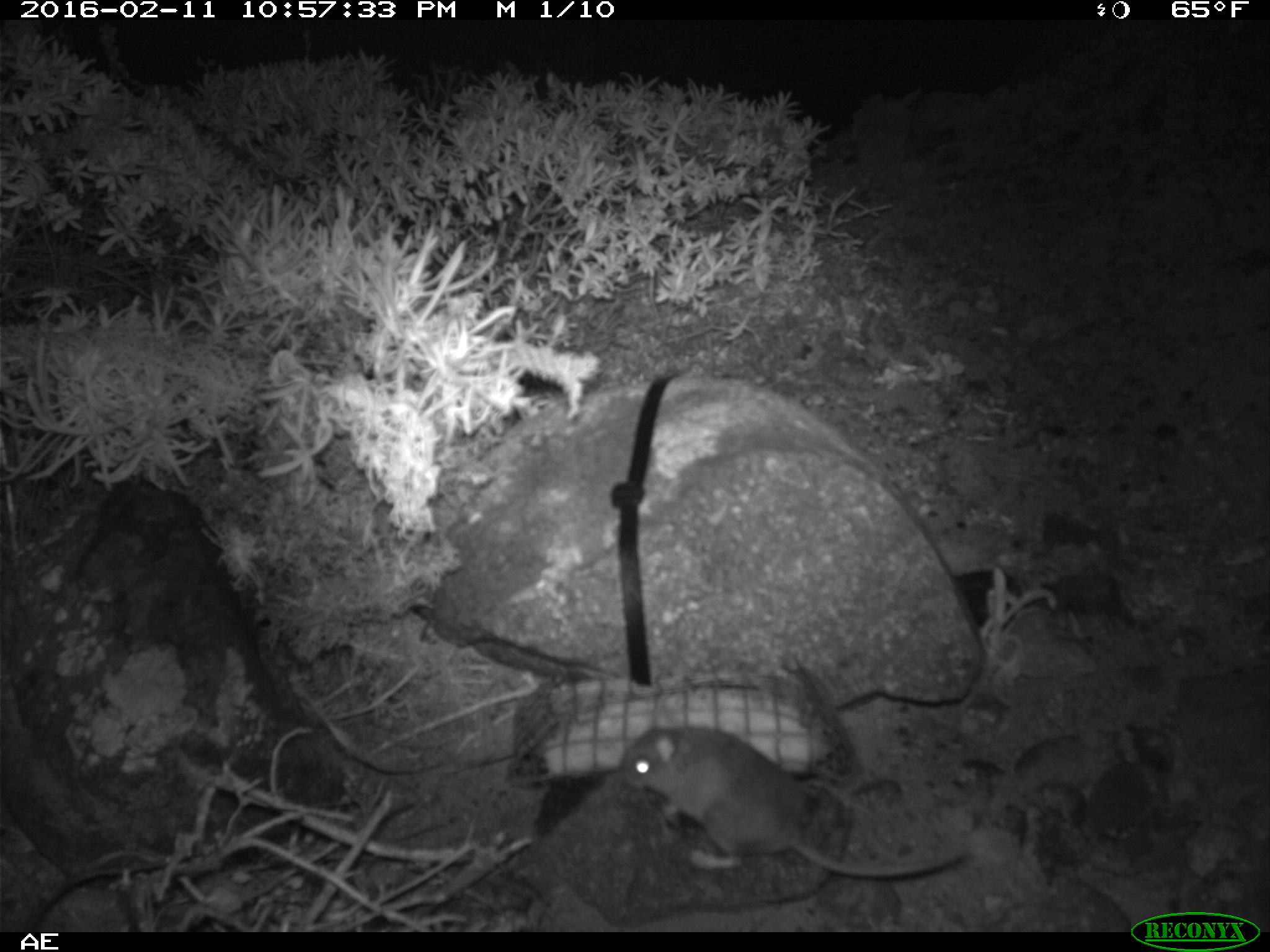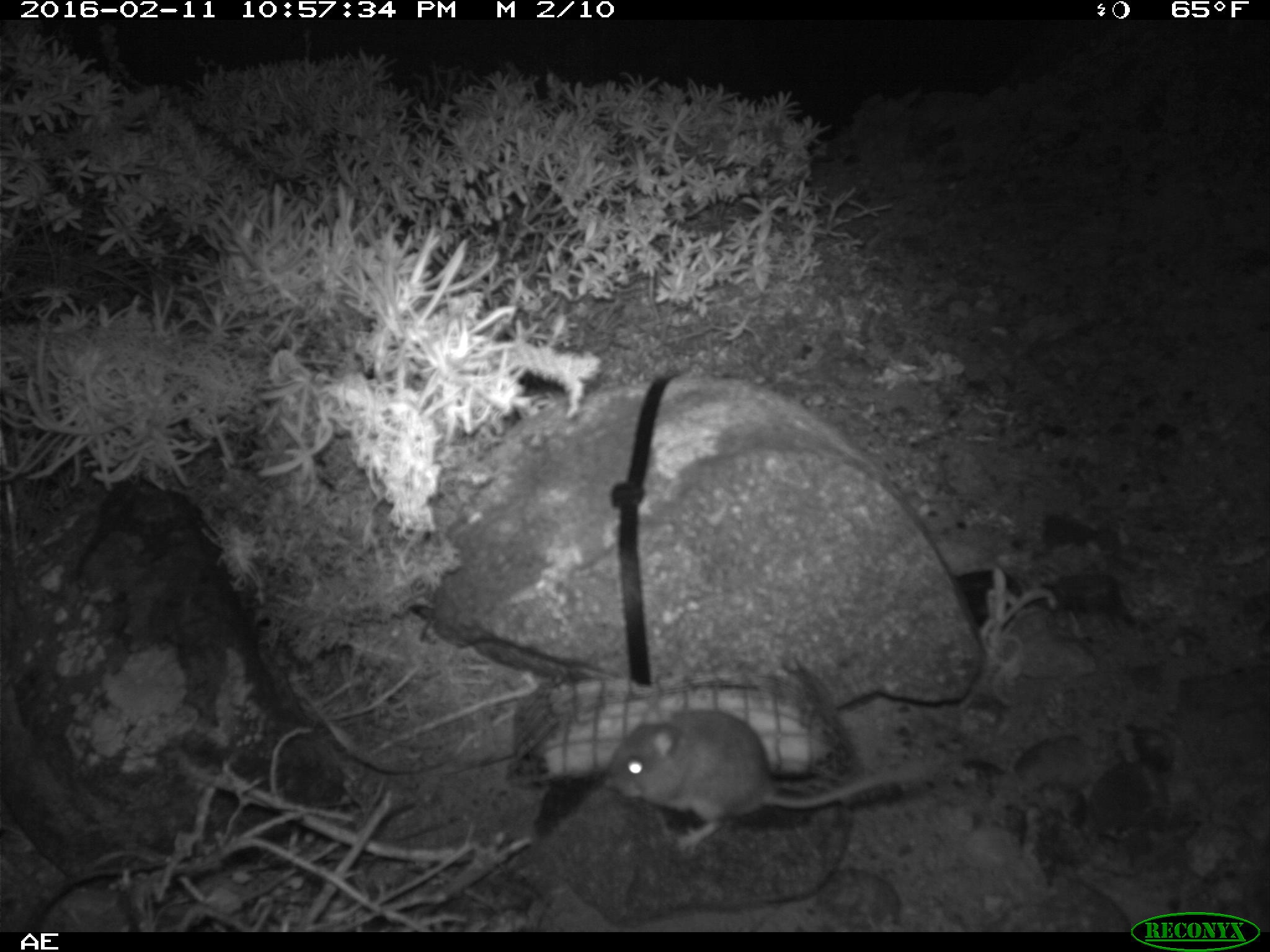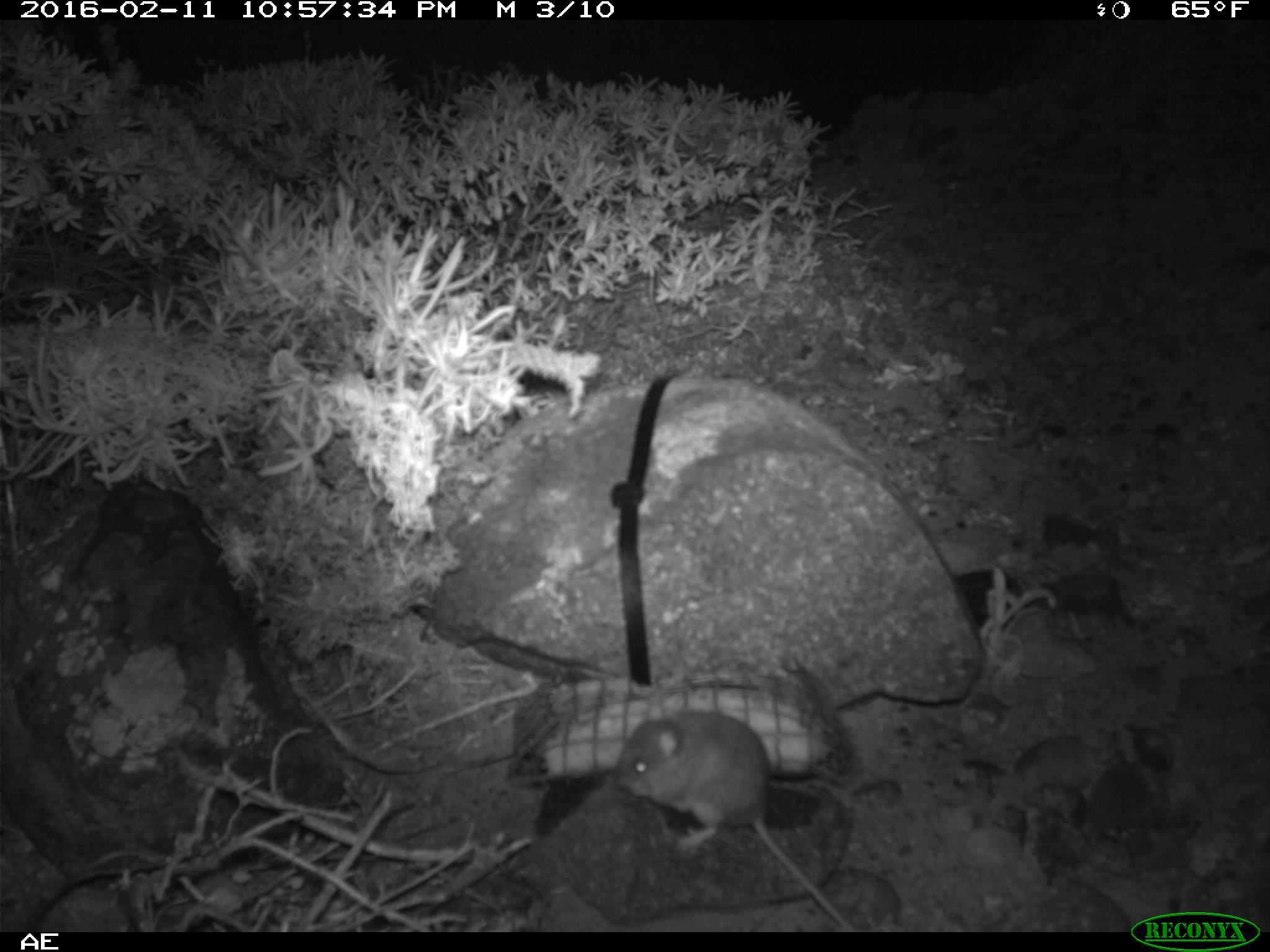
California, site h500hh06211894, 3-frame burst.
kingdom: Animalia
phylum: Chordata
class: Mammalia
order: Rodentia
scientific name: Rodentia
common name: rodent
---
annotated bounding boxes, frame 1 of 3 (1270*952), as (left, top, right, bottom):
rodent: (613, 725, 962, 879)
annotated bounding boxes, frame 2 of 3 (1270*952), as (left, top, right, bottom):
rodent: (604, 705, 917, 856)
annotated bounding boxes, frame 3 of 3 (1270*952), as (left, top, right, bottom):
rodent: (618, 698, 856, 933)